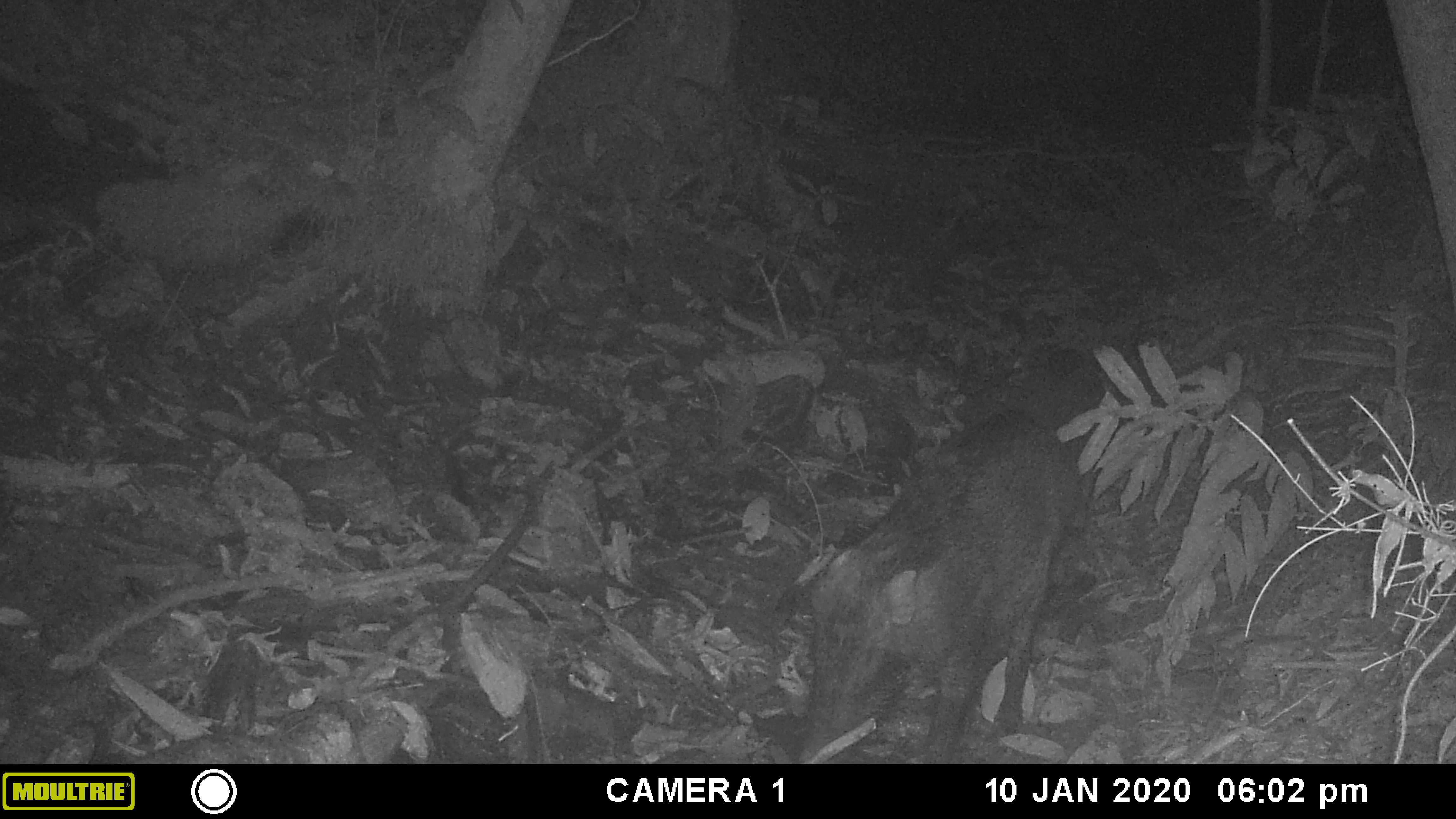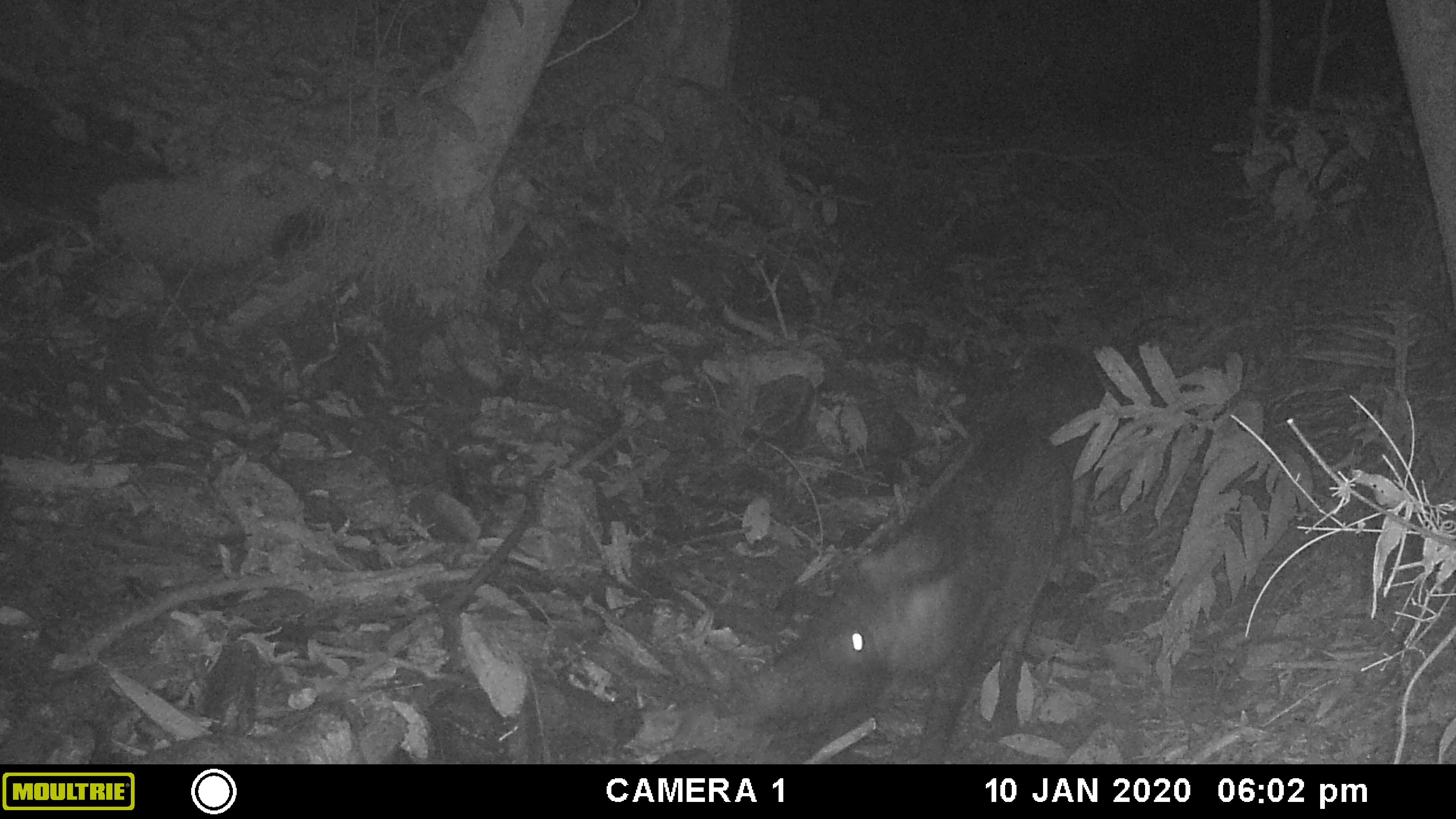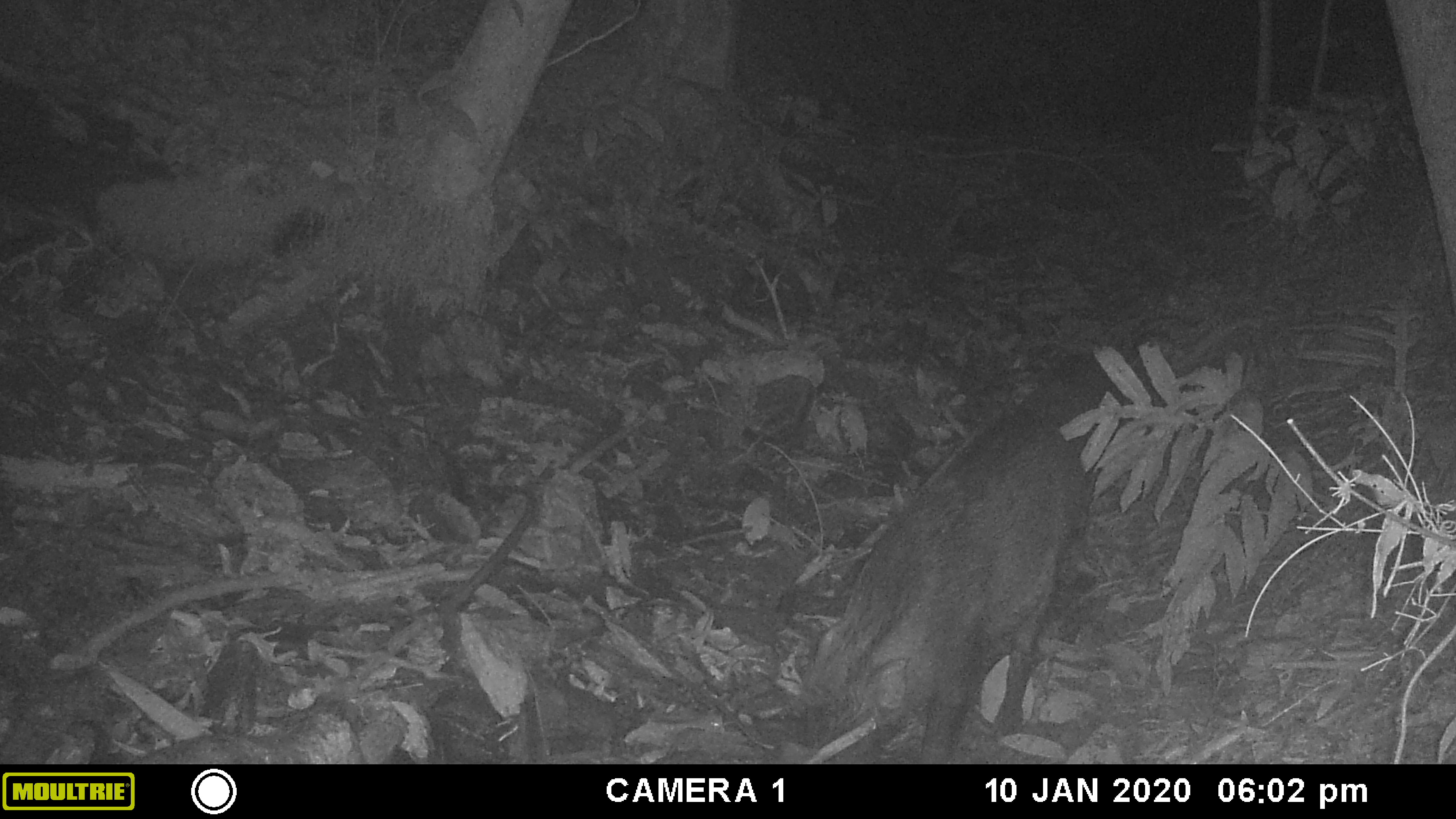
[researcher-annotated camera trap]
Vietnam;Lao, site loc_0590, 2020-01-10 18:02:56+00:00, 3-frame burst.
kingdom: Animalia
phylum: Chordata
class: Mammalia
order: Artiodactyla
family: Suidae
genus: Sus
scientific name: Sus scrofa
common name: eurasian wild pig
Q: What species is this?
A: Eurasian wild pig (Sus scrofa).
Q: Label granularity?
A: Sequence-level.